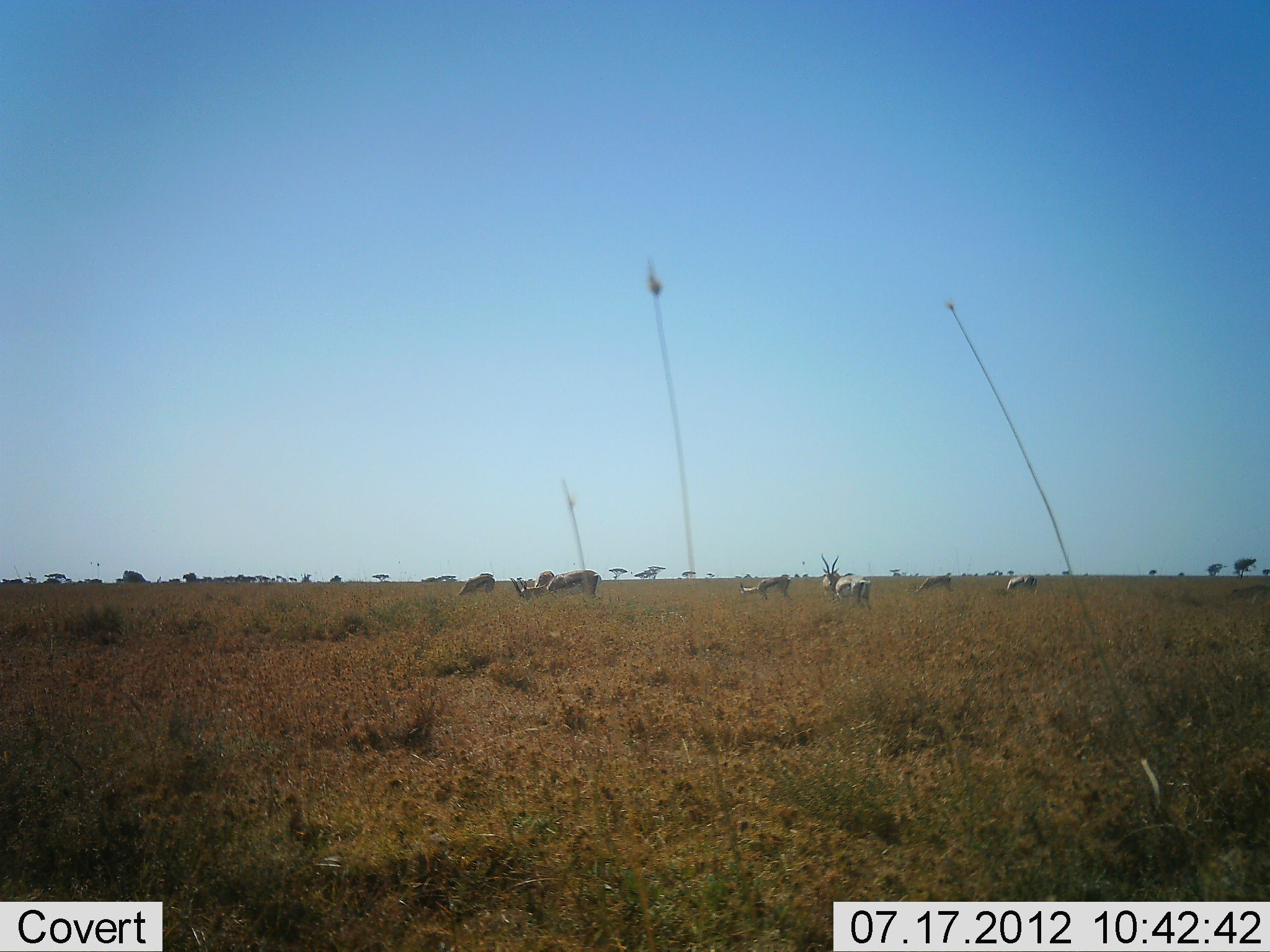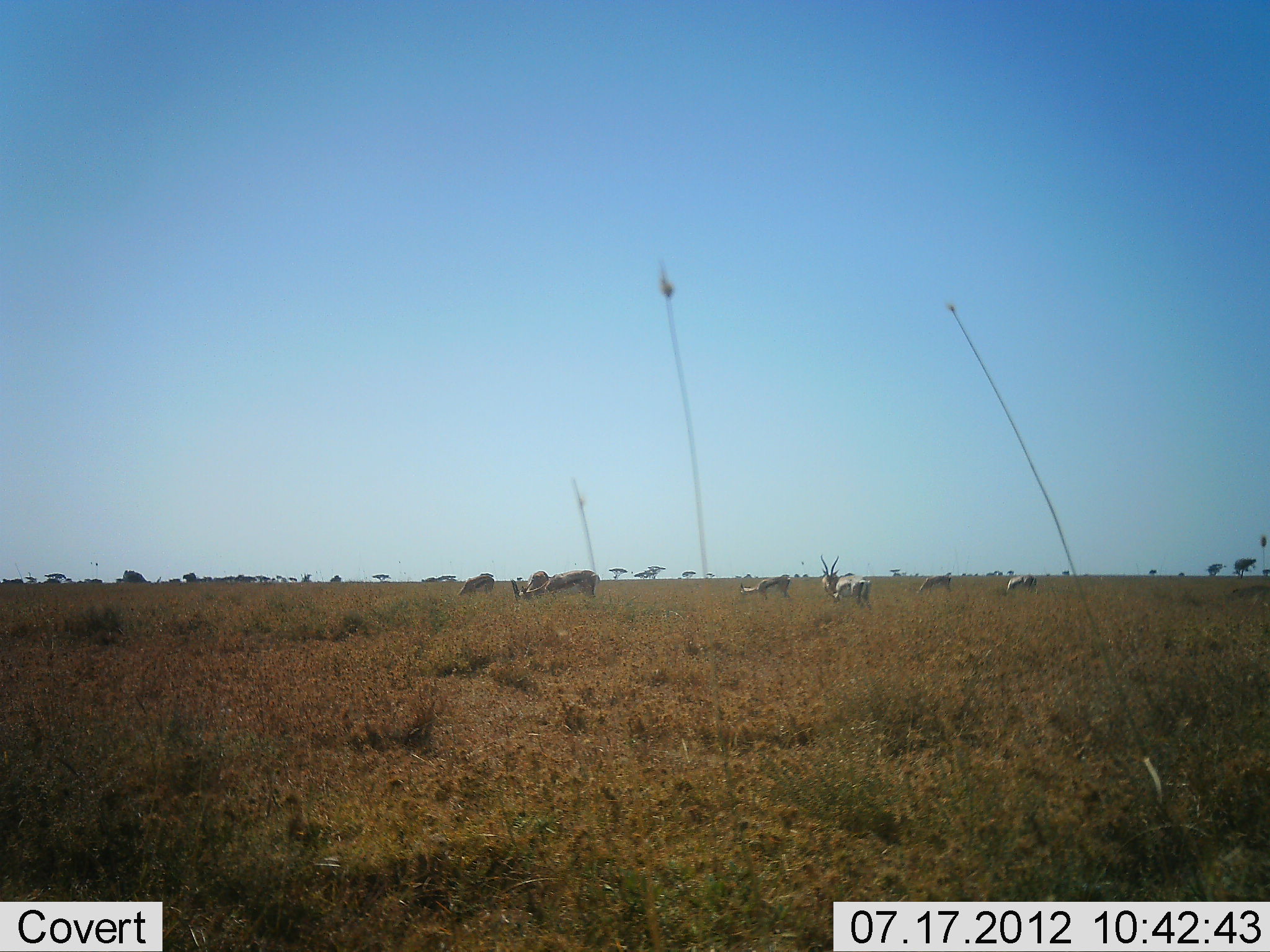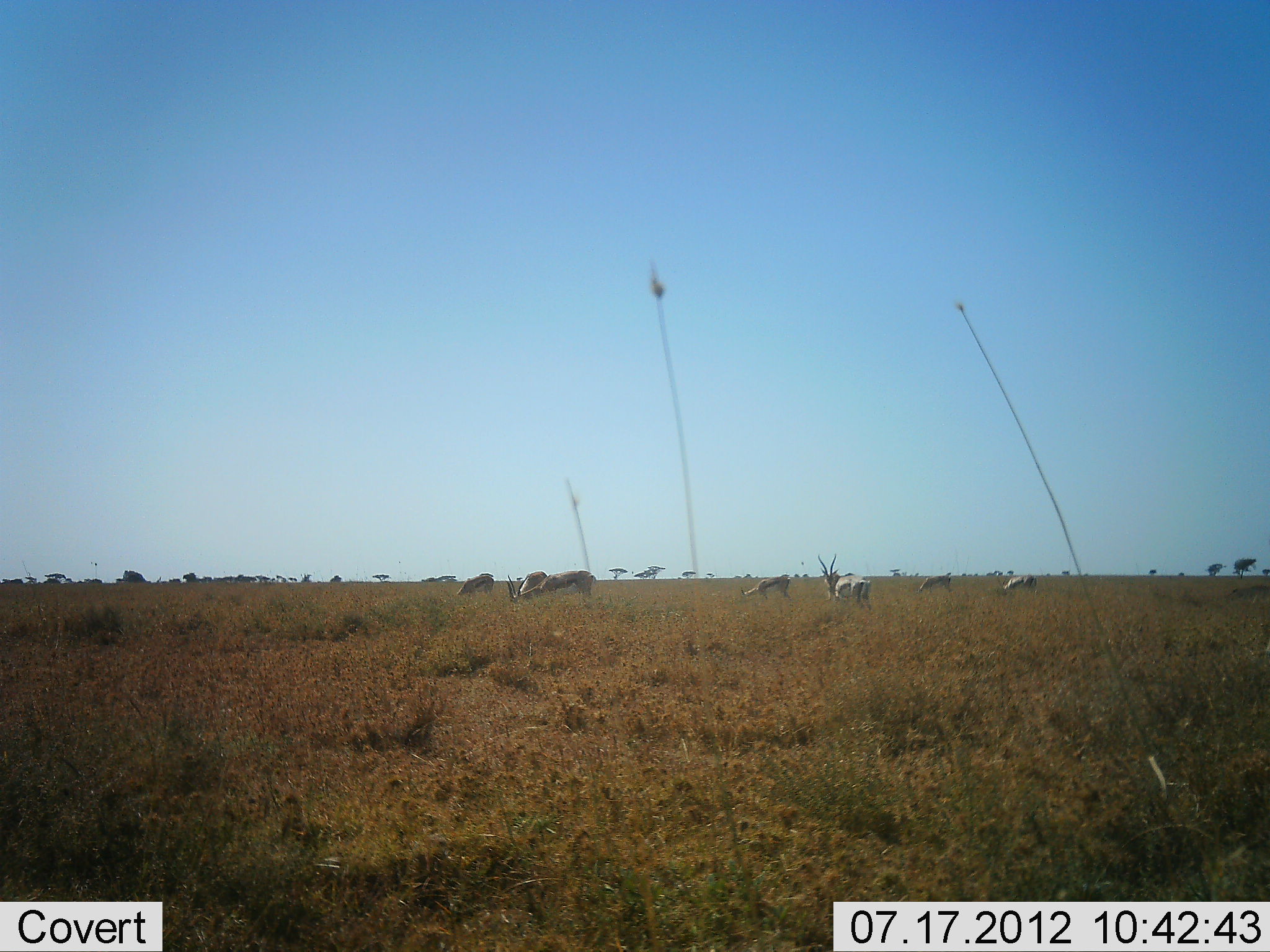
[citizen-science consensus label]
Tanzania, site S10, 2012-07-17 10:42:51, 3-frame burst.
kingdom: Animalia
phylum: Chordata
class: Mammalia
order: Artiodactyla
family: Bovidae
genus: Eudorcas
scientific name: Eudorcas thomsonii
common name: thomson's gazelle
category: gazellethomsons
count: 7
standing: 73%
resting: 0%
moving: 0%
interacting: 0%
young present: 0%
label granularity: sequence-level